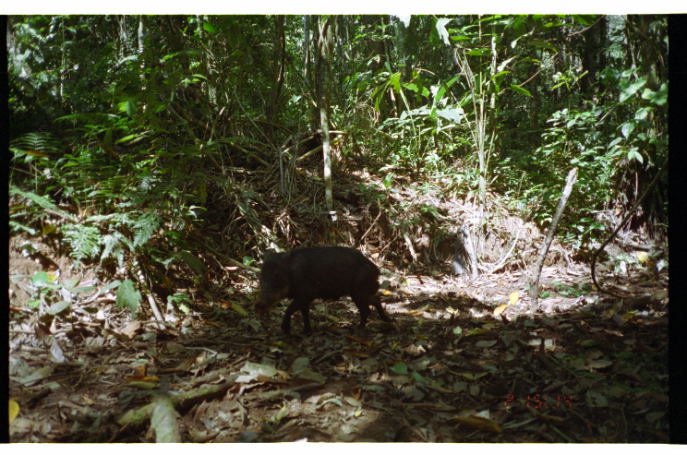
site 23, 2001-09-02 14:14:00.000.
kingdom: Animalia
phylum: Chordata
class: Mammalia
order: Artiodactyla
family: Tayassuidae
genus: Tayassu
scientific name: Tayassu pecari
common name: white-lipped peccary